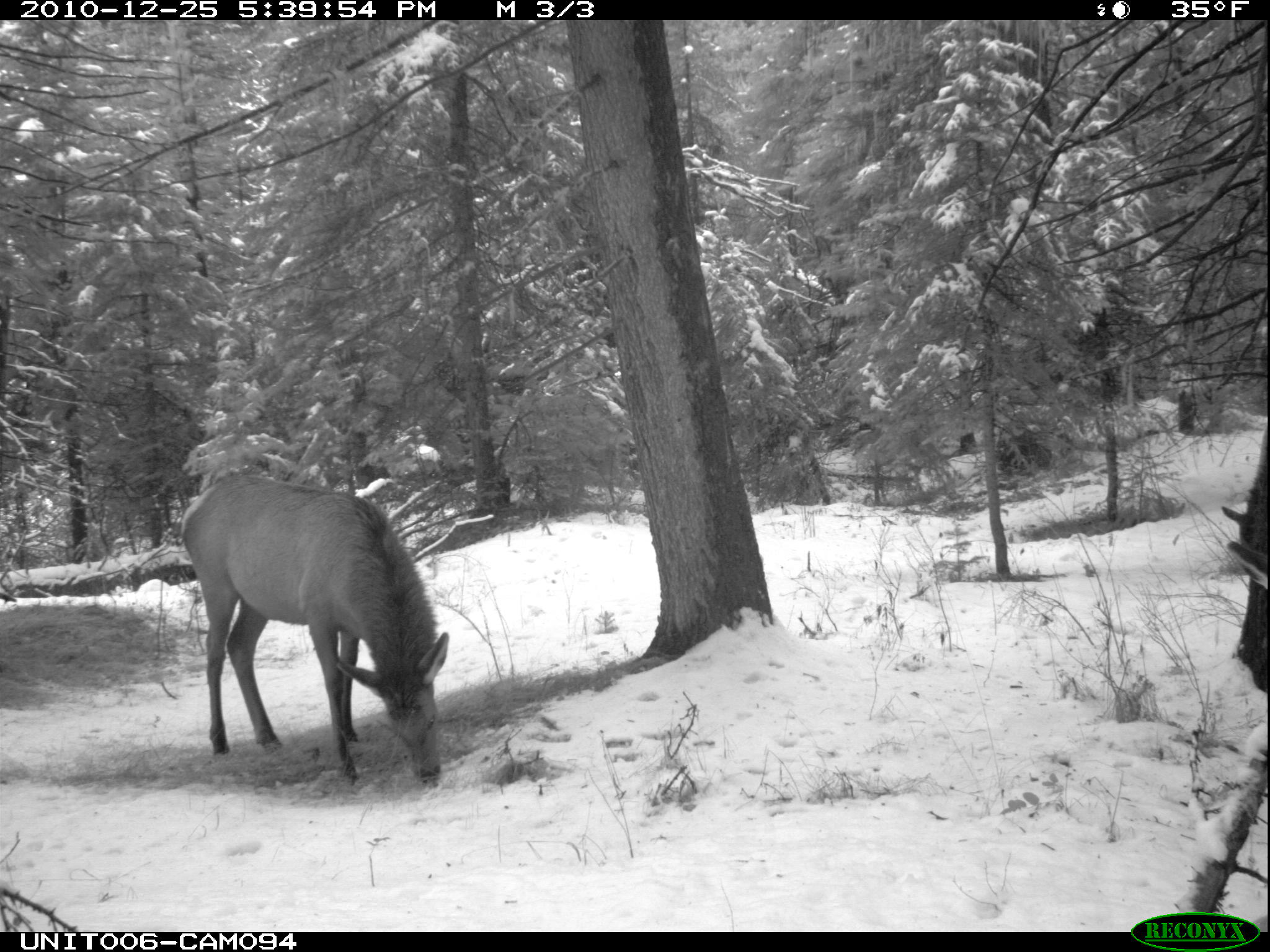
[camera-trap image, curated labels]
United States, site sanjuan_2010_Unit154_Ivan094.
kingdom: Animalia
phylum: Chordata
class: Mammalia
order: Artiodactyla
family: Cervidae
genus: Cervus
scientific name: Cervus elaphus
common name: red deer